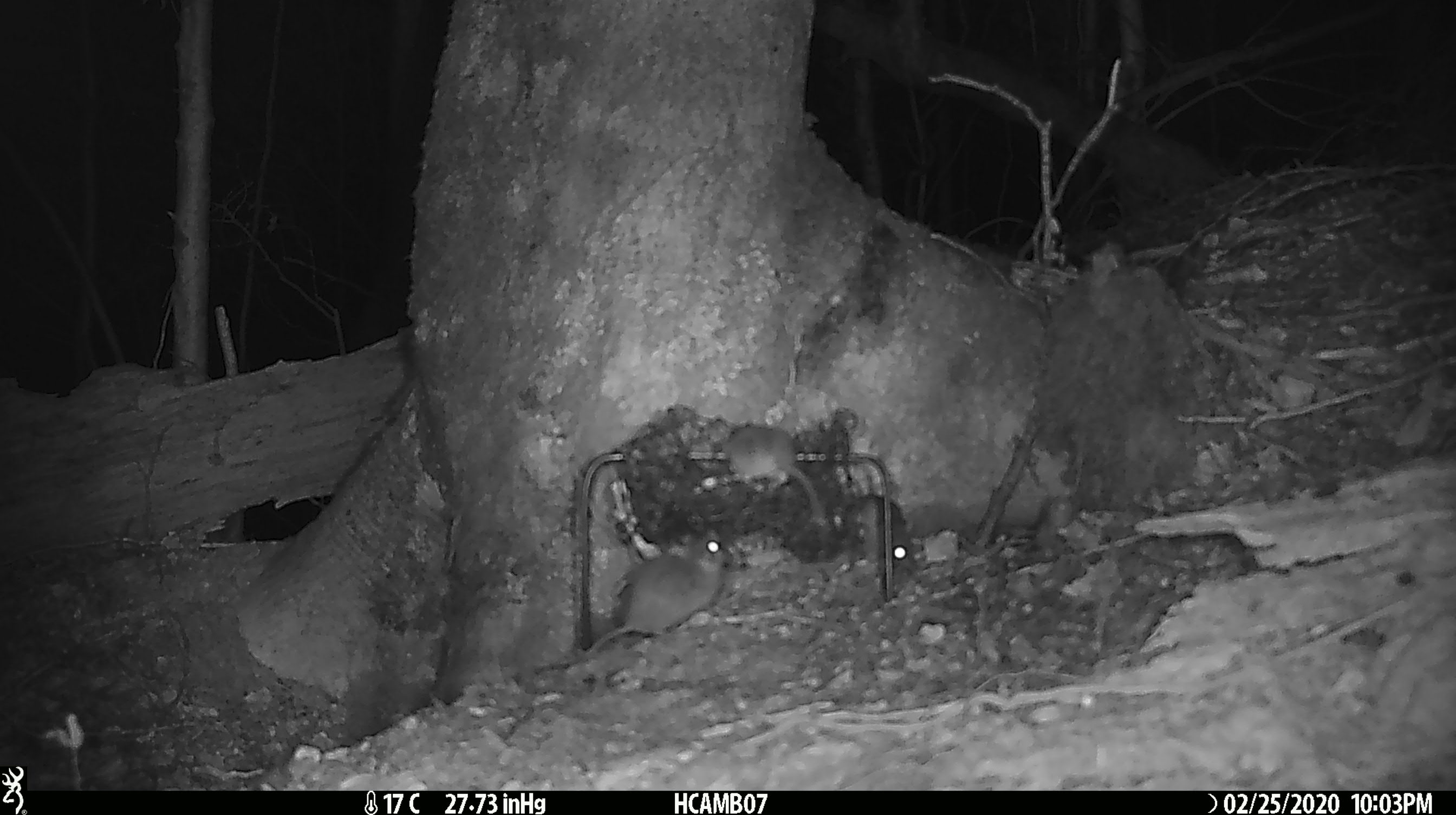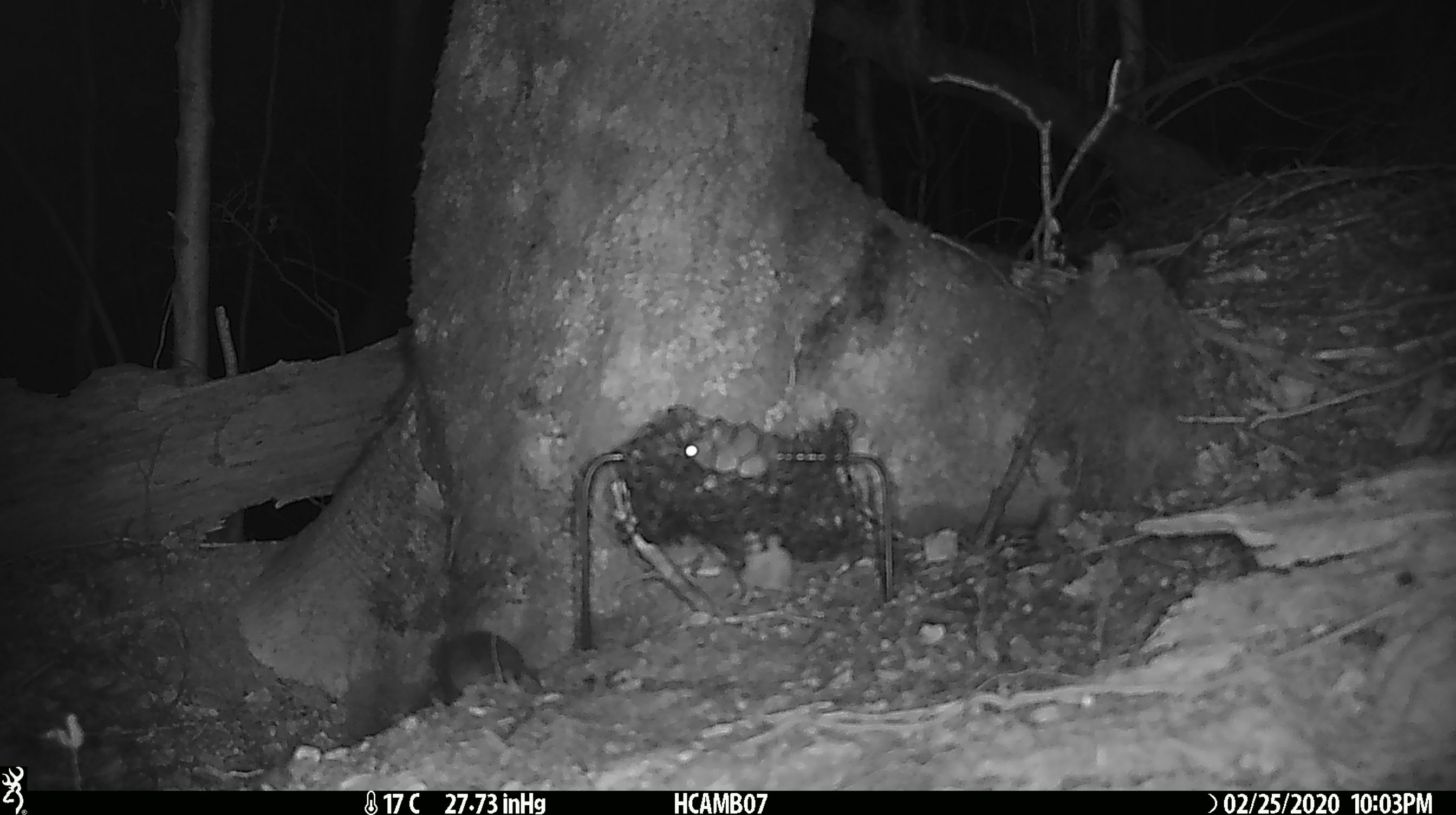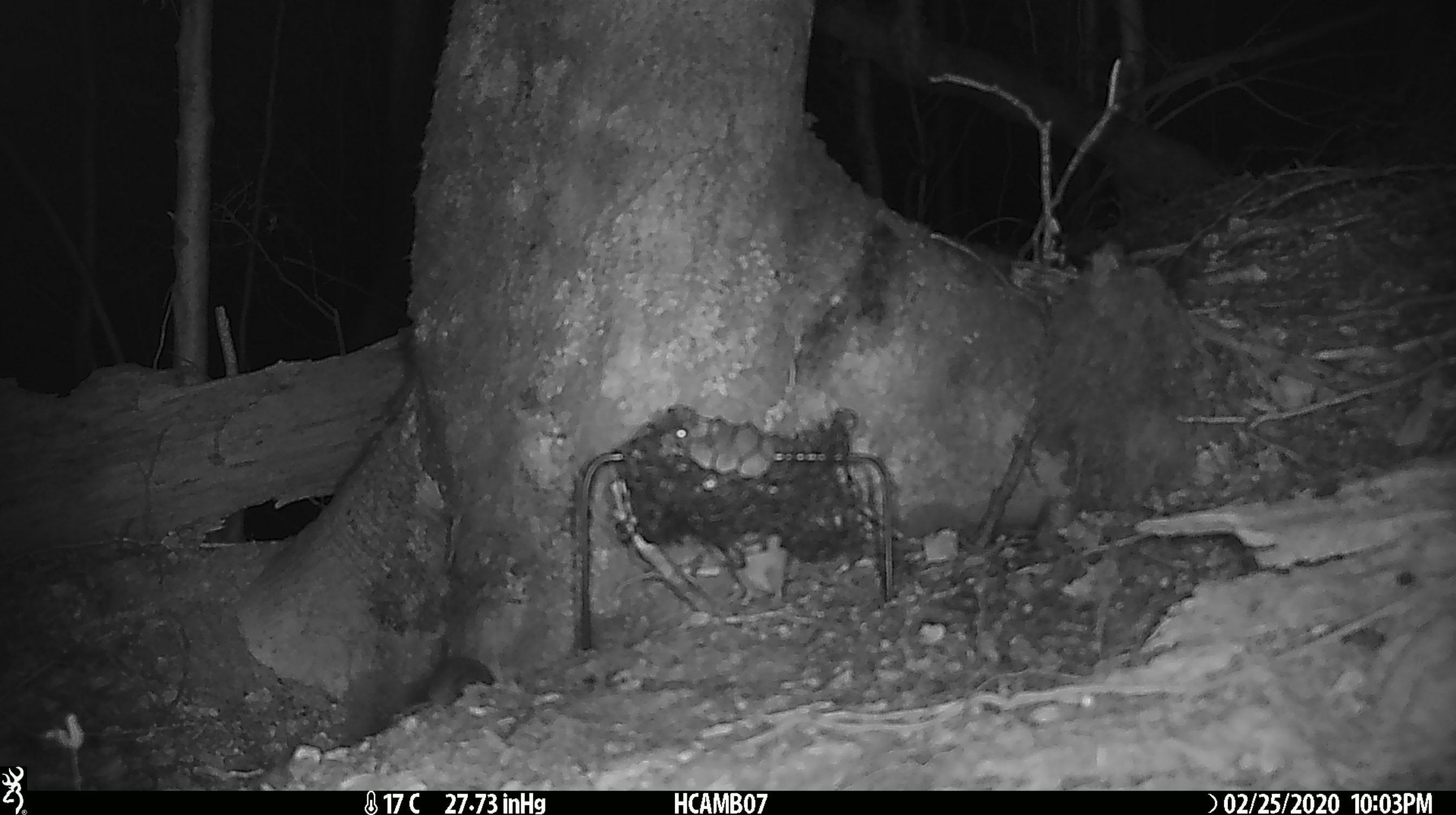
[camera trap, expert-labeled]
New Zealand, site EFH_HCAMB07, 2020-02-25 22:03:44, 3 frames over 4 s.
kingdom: Animalia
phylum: Chordata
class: Mammalia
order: Rodentia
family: Muridae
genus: Mus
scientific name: Mus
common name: mouse